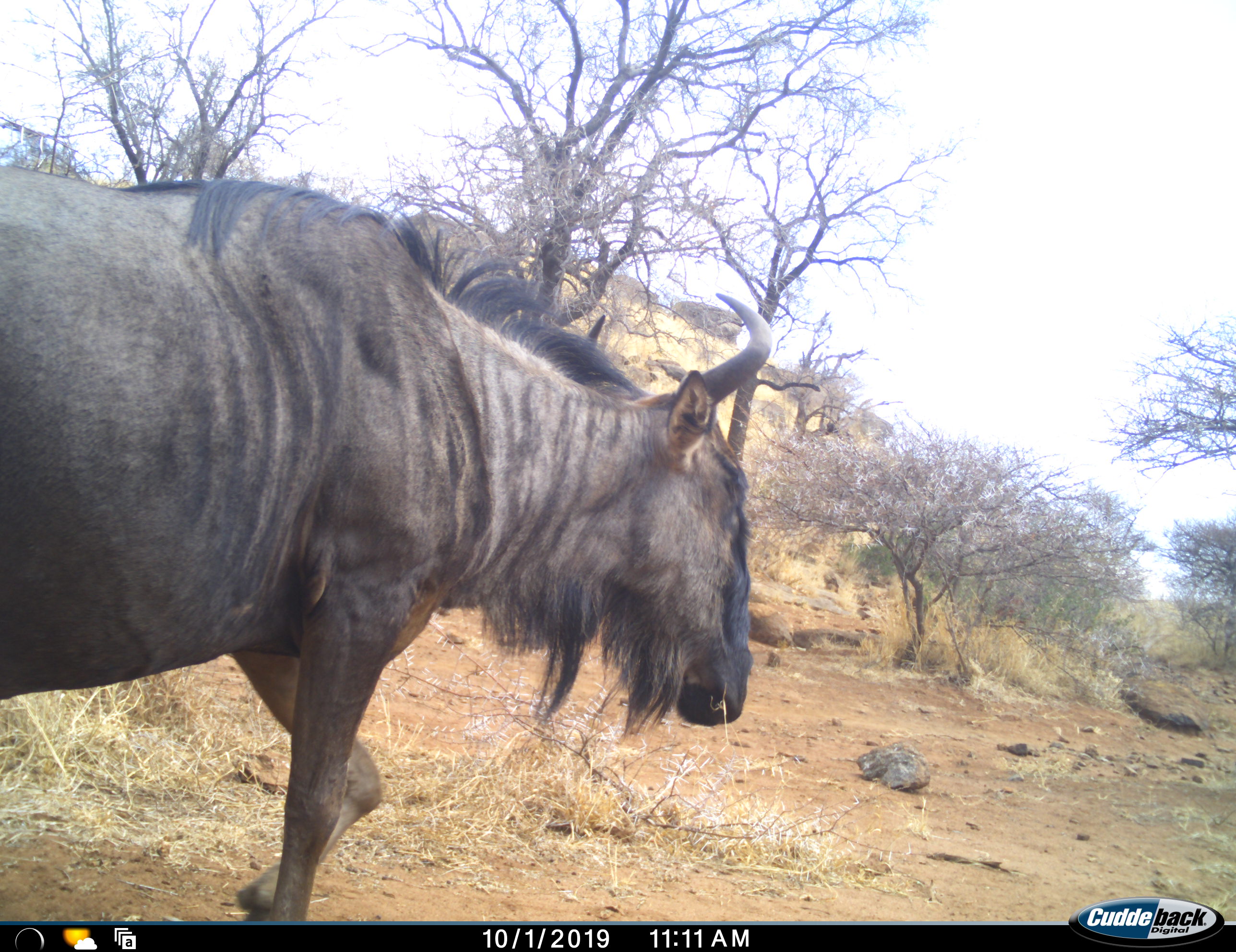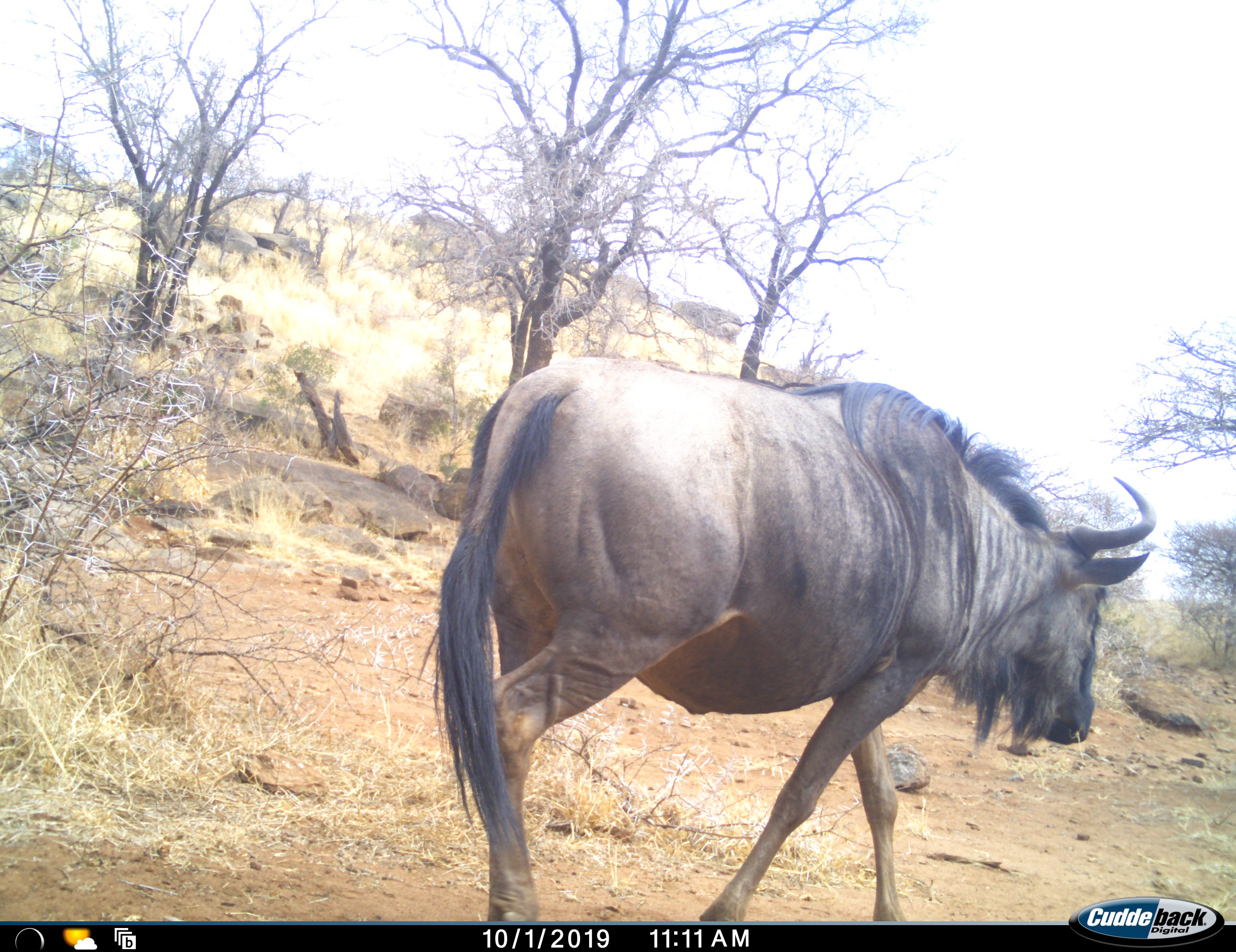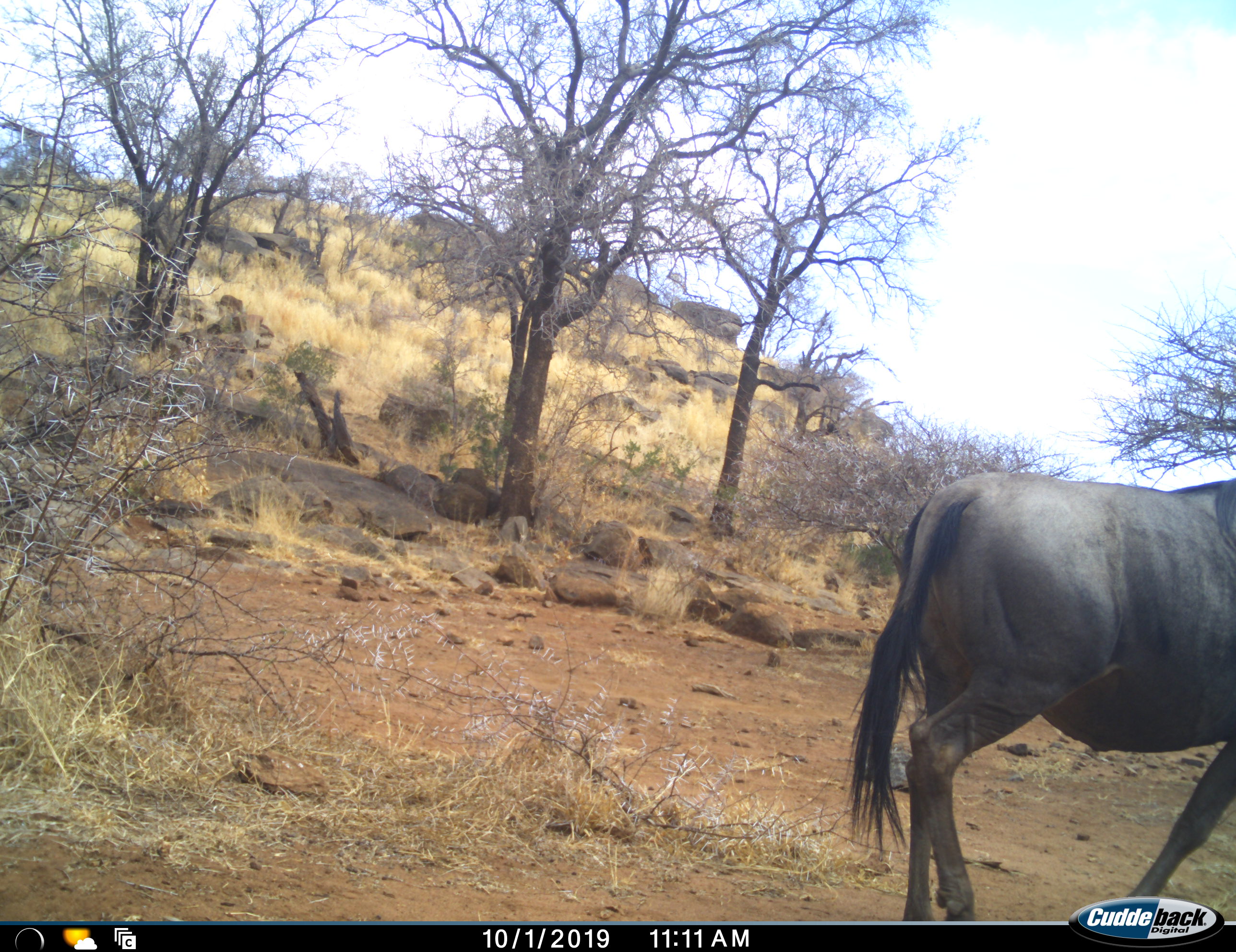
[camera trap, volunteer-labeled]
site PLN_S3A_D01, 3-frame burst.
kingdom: Animalia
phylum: Chordata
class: Mammalia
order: Artiodactyla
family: Bovidae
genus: Connochaetes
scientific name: Connochaetes taurinus taurinus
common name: blue wildebeest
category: wildebeestblue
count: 1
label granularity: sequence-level